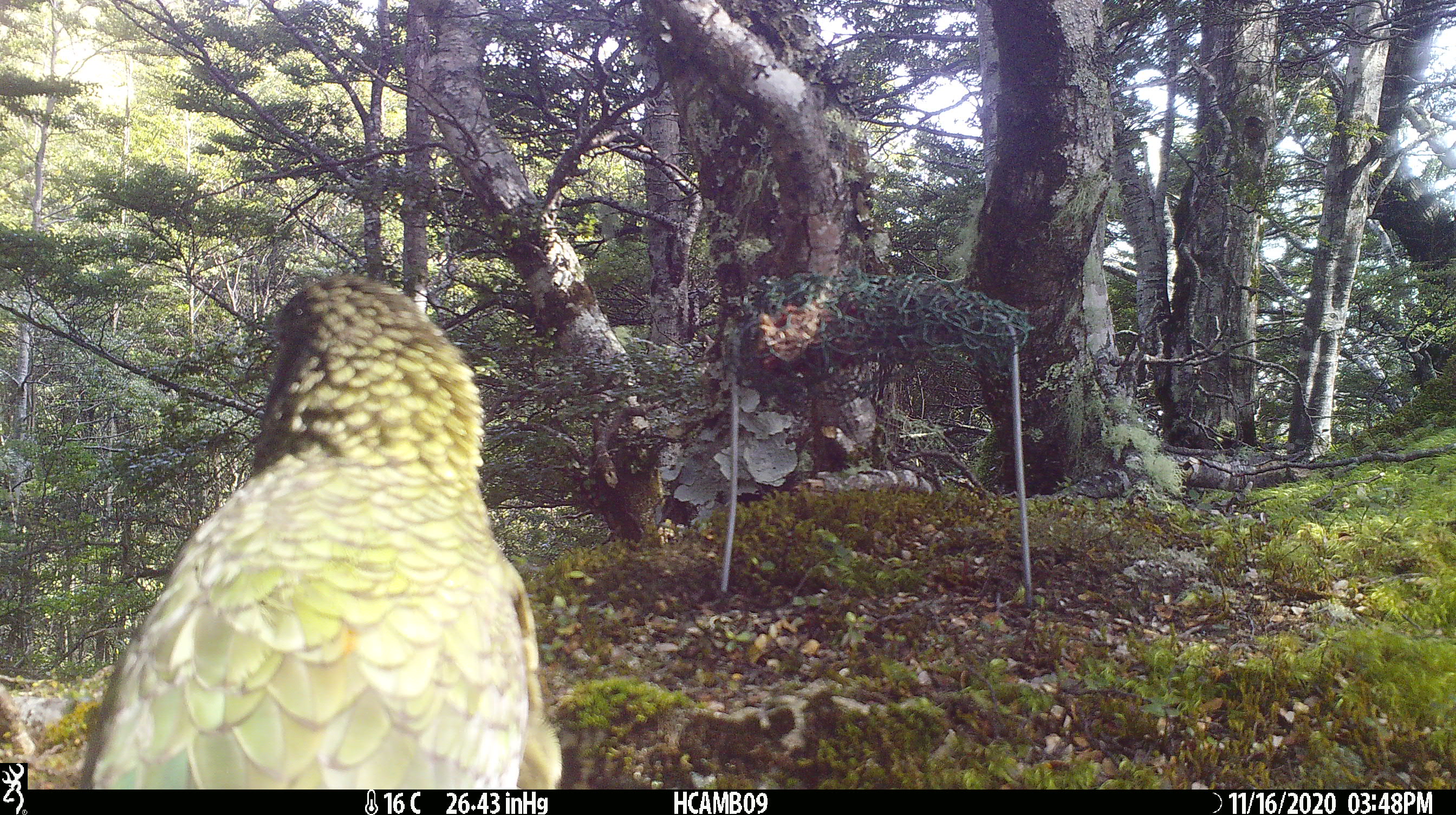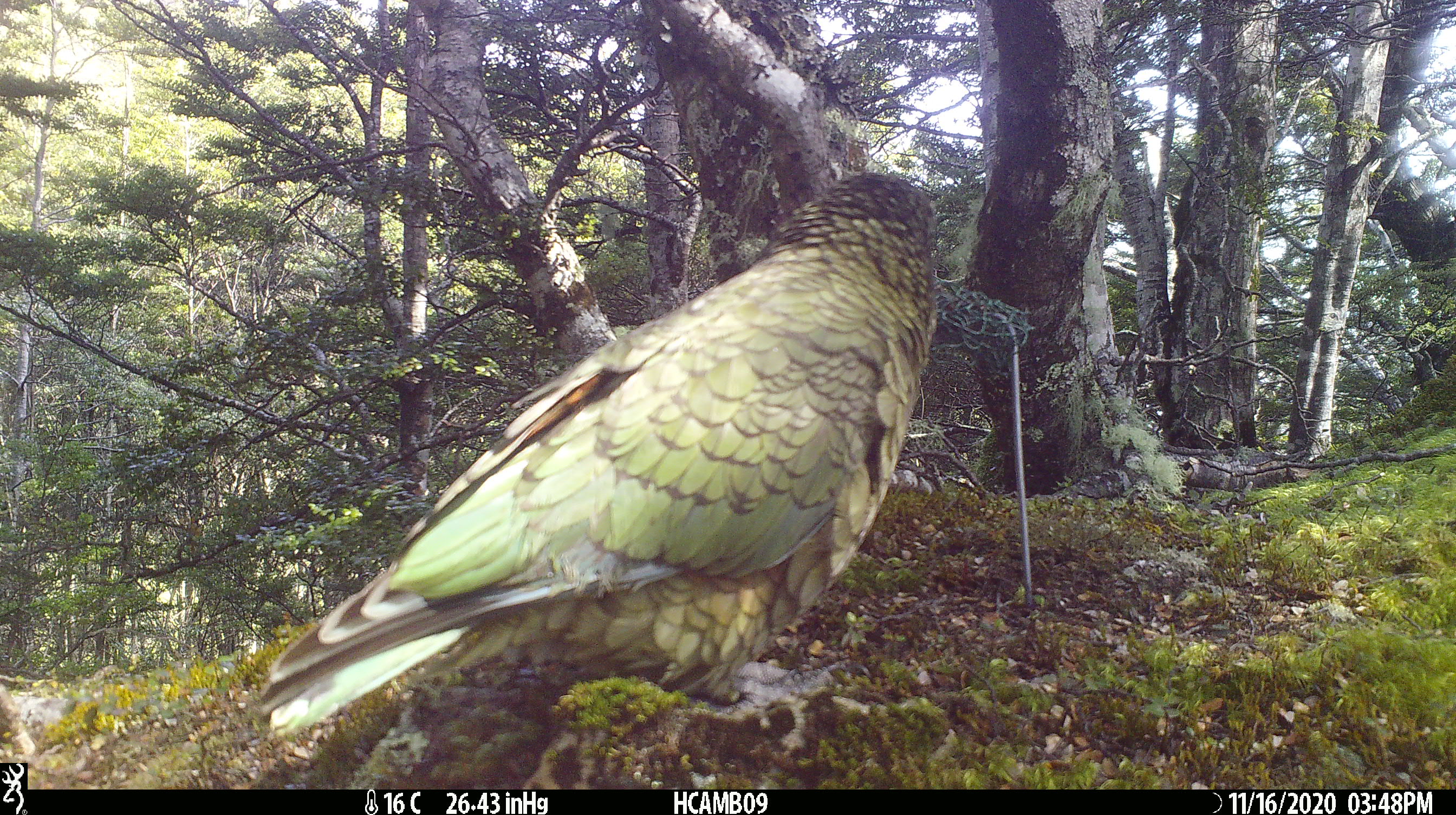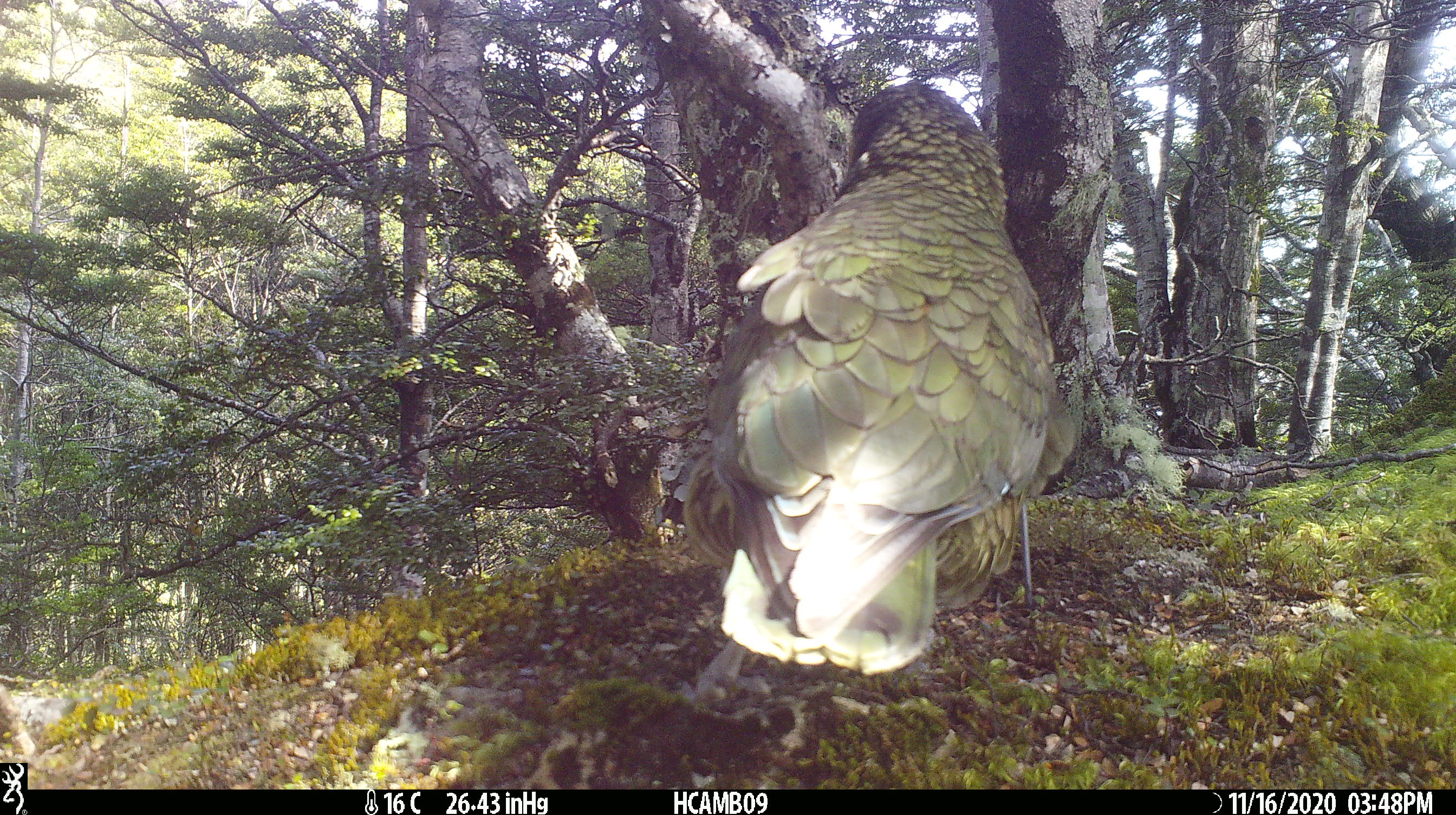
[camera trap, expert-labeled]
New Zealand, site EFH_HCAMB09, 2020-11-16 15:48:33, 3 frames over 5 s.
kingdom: Animalia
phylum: Chordata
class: Aves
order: Psittaciformes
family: Strigopidae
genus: Nestor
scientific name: Nestor notabilis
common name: kea